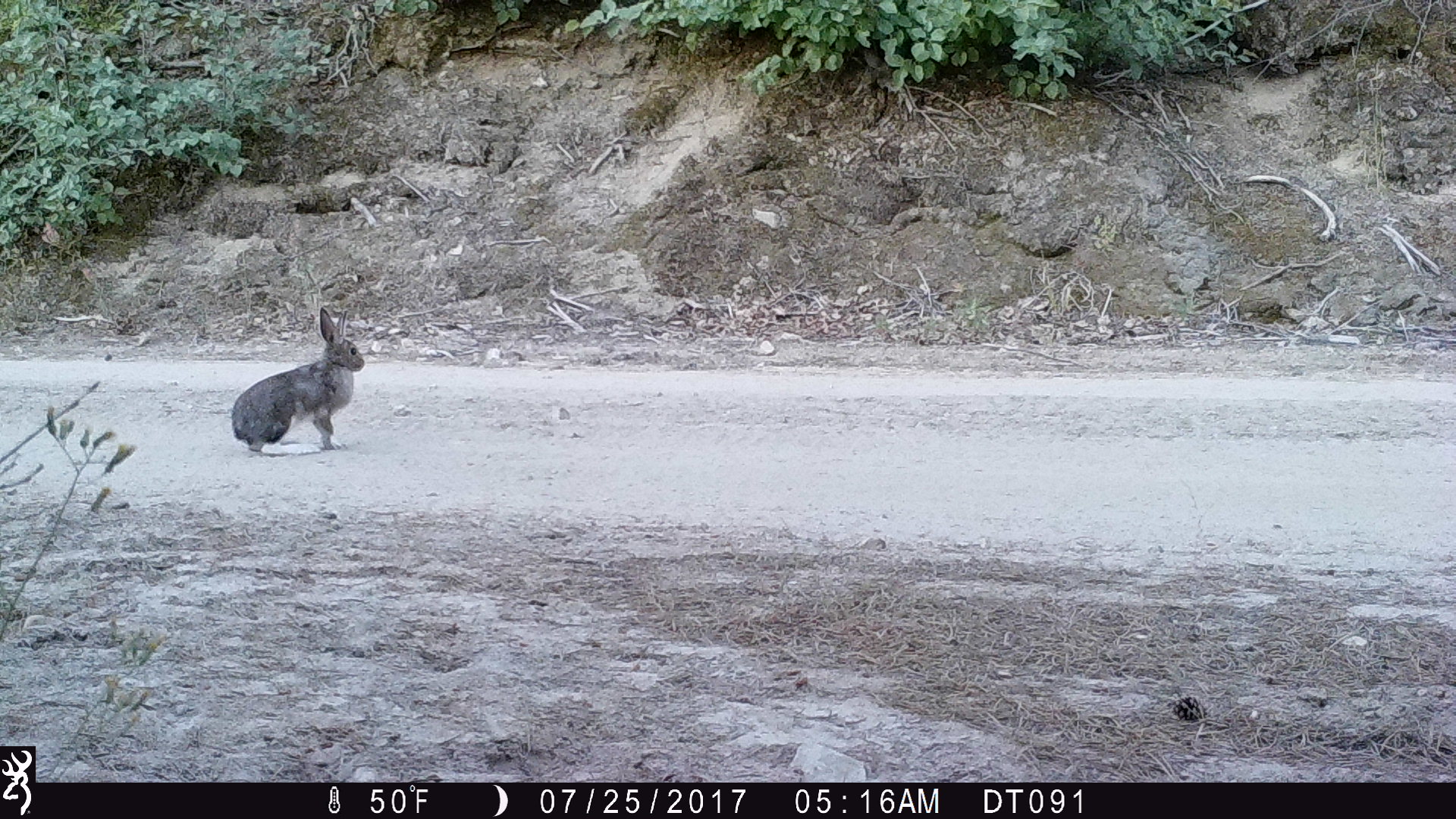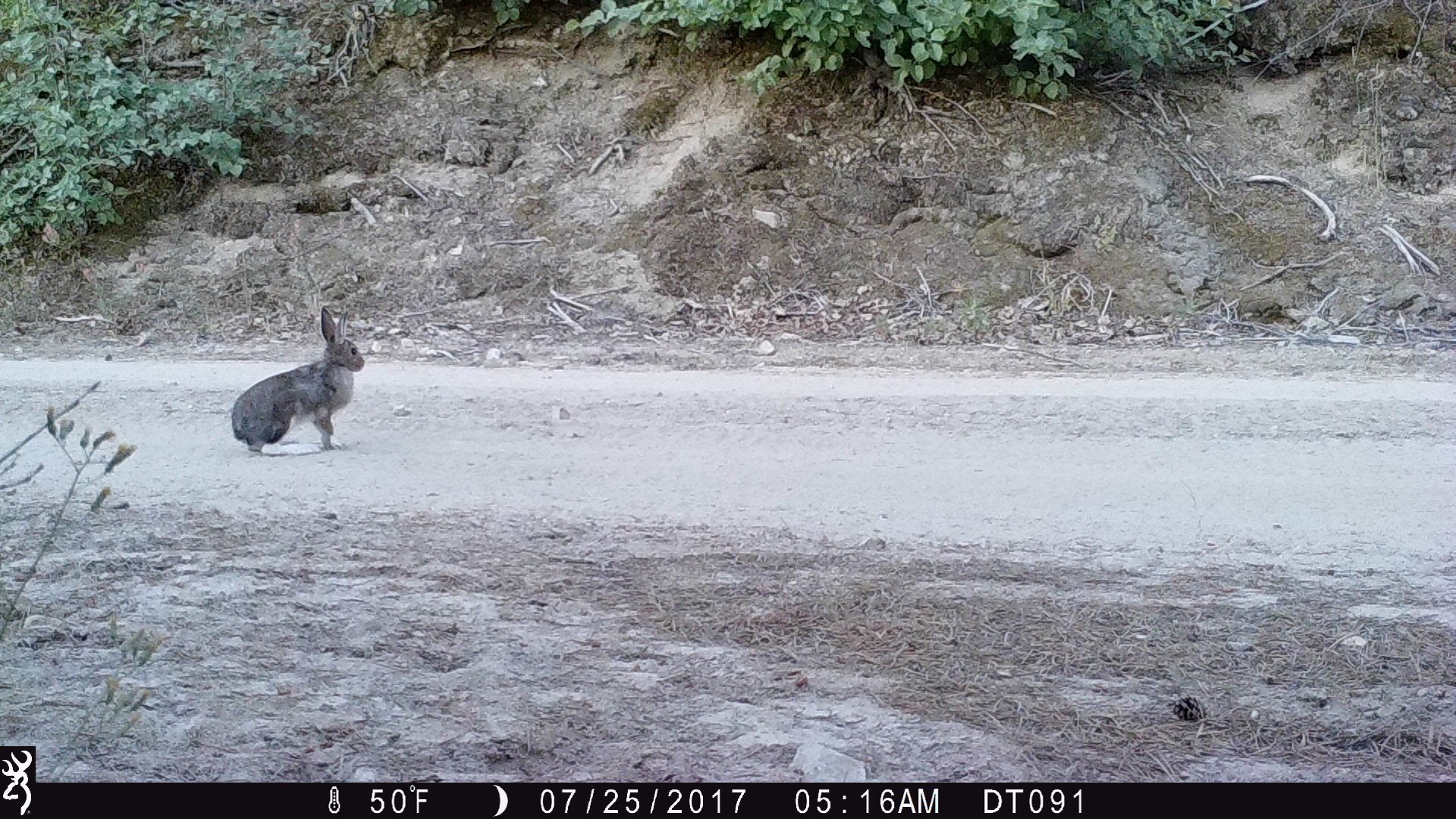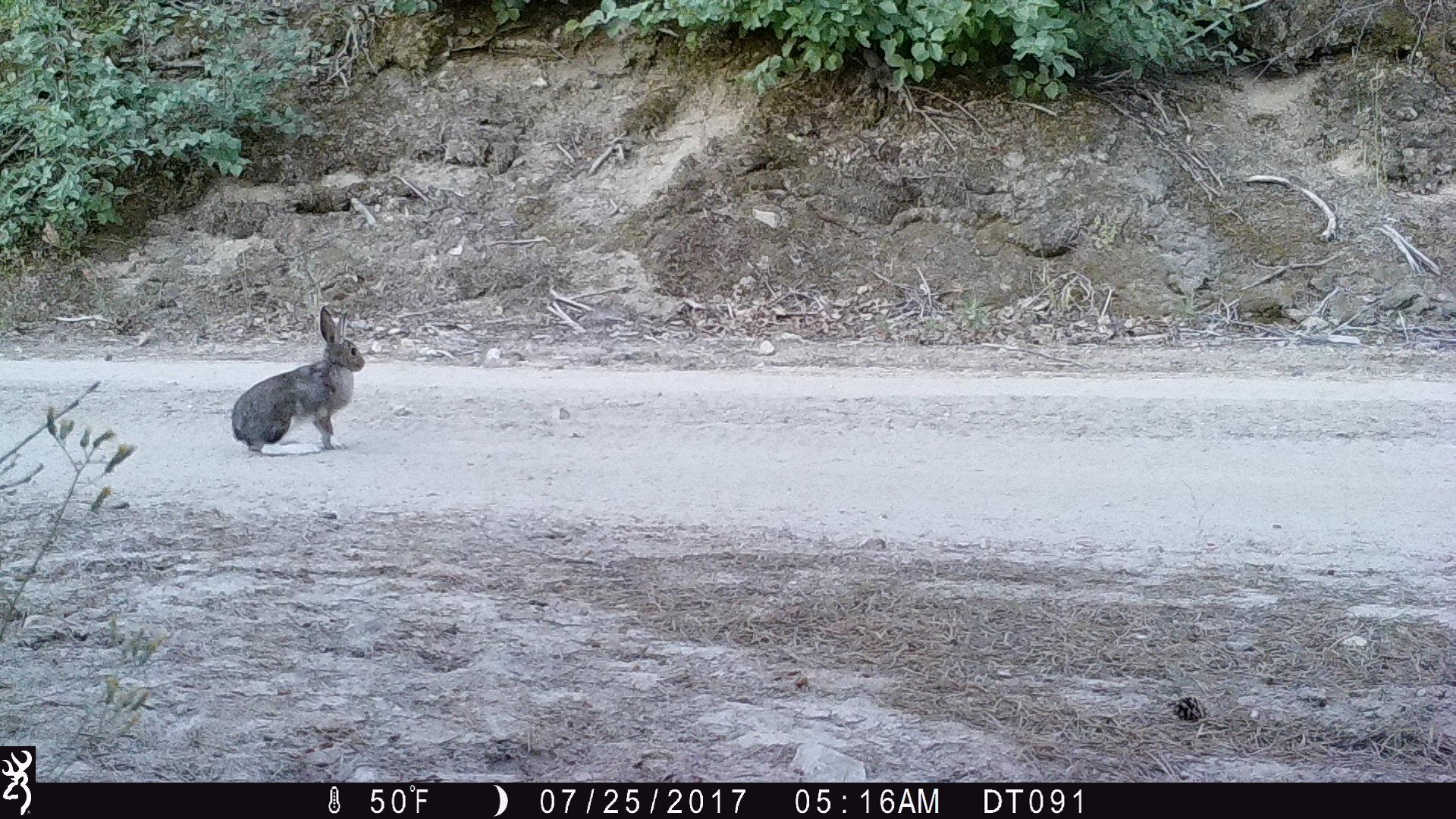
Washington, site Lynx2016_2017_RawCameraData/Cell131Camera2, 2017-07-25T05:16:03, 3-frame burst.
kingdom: Animalia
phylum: Chordata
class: Mammalia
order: Lagomorpha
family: Leporidae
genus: Lepus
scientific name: Lepus americanus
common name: snowshoe hare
Lepus americanus (snowshoe hare). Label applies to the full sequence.